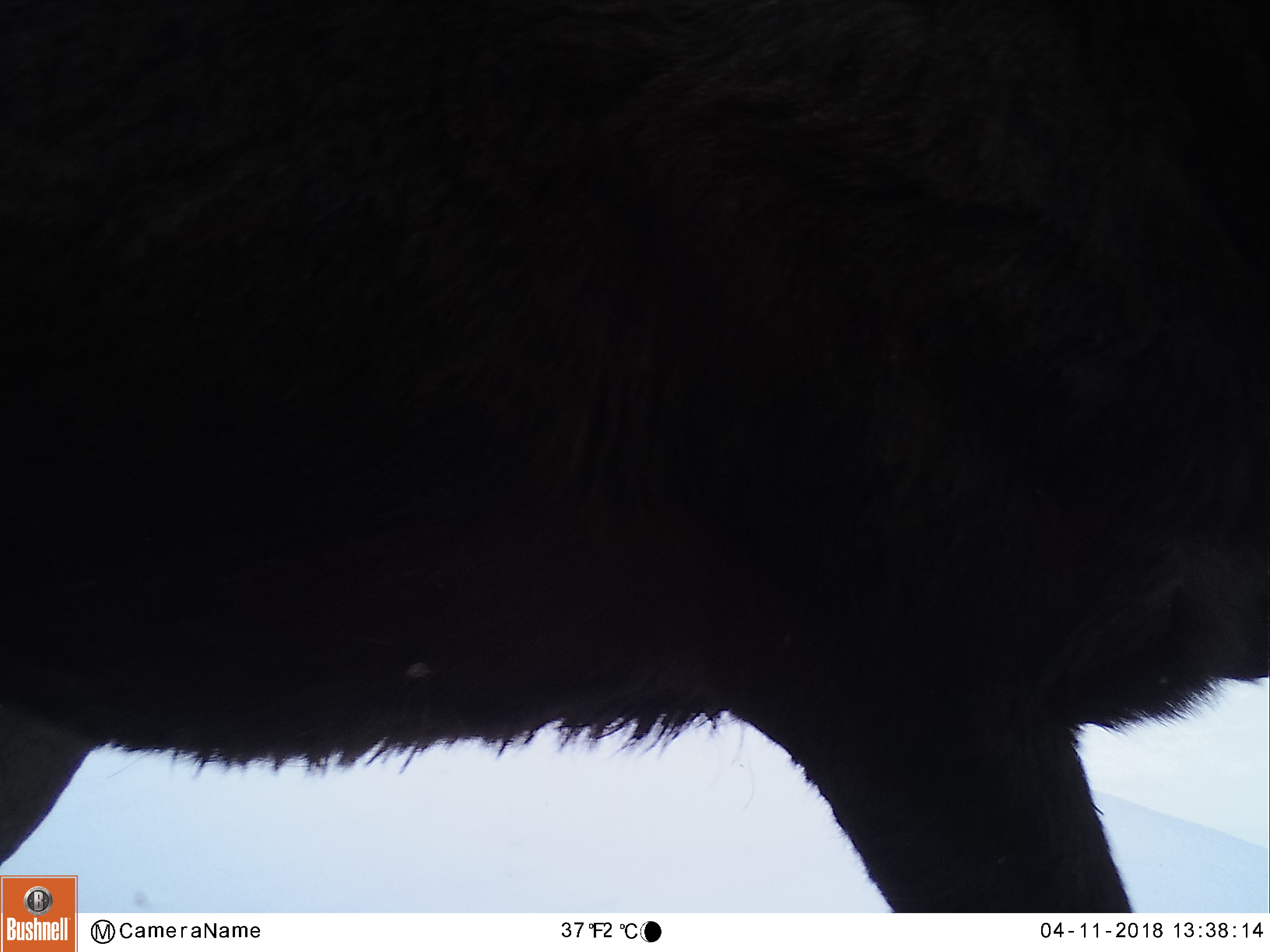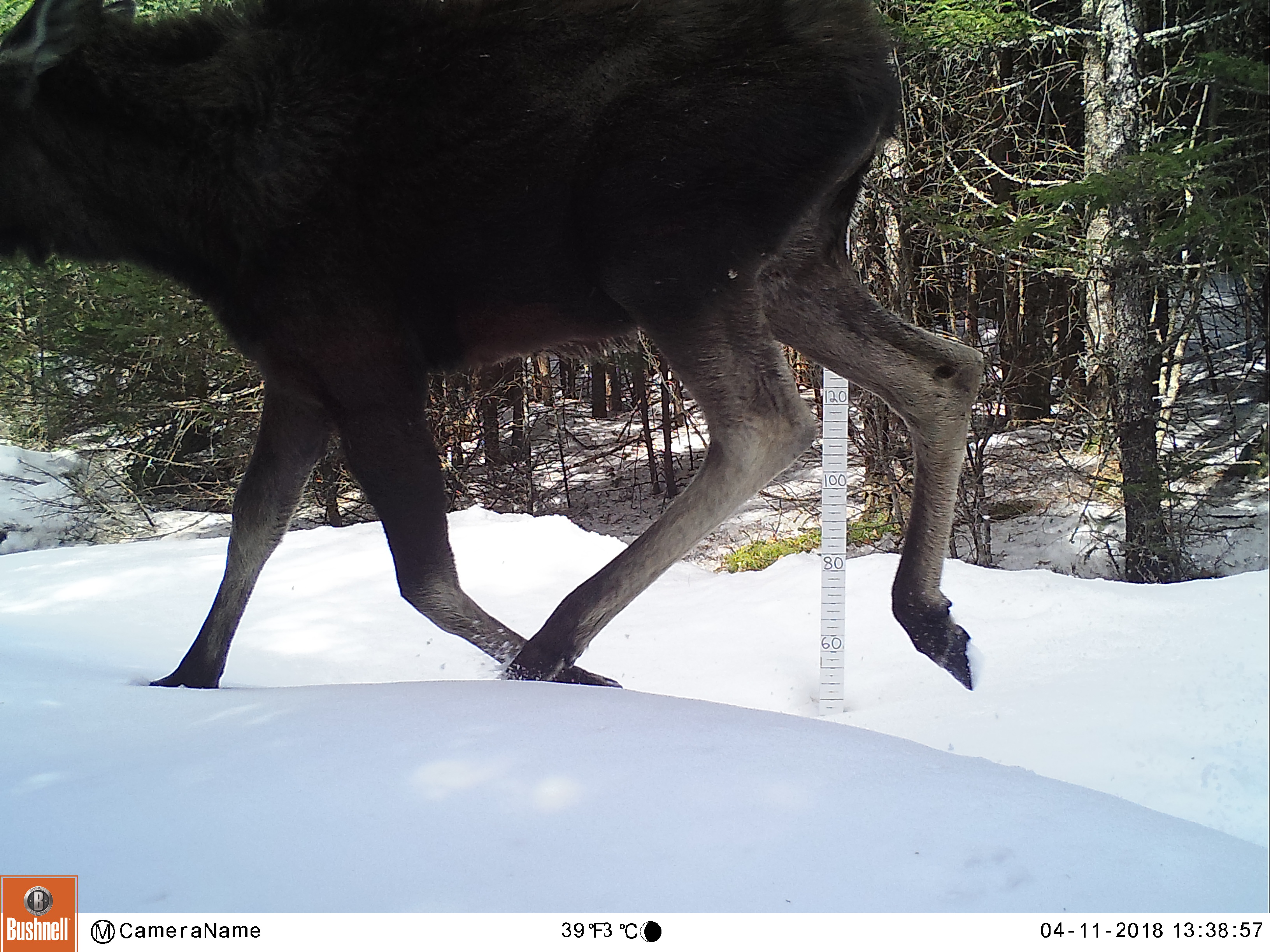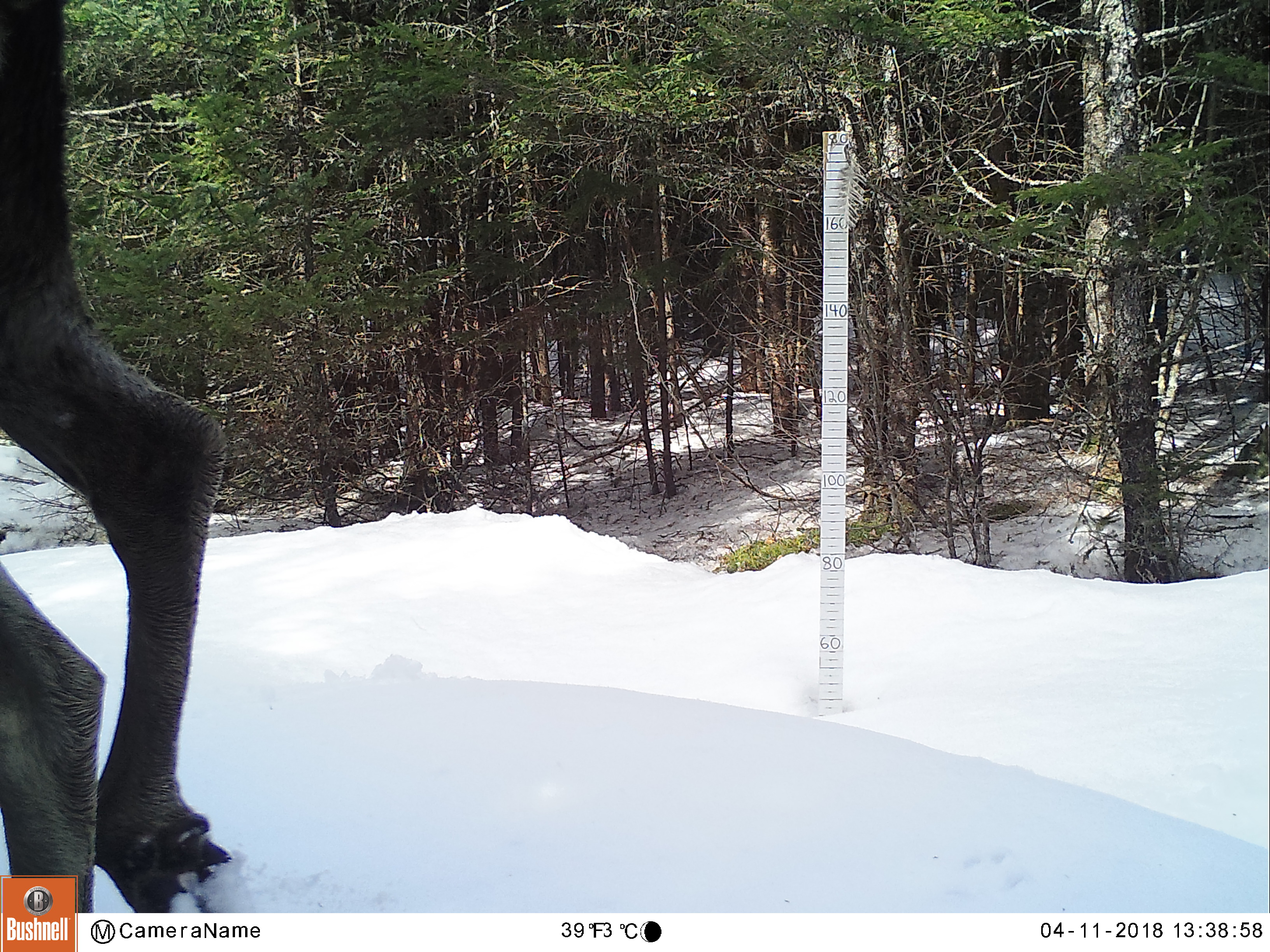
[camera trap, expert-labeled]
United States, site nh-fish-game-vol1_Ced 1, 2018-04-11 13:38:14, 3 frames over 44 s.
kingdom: Animalia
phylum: Chordata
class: Mammalia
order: Artiodactyla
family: Cervidae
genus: Alces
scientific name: Alces alces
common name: moose